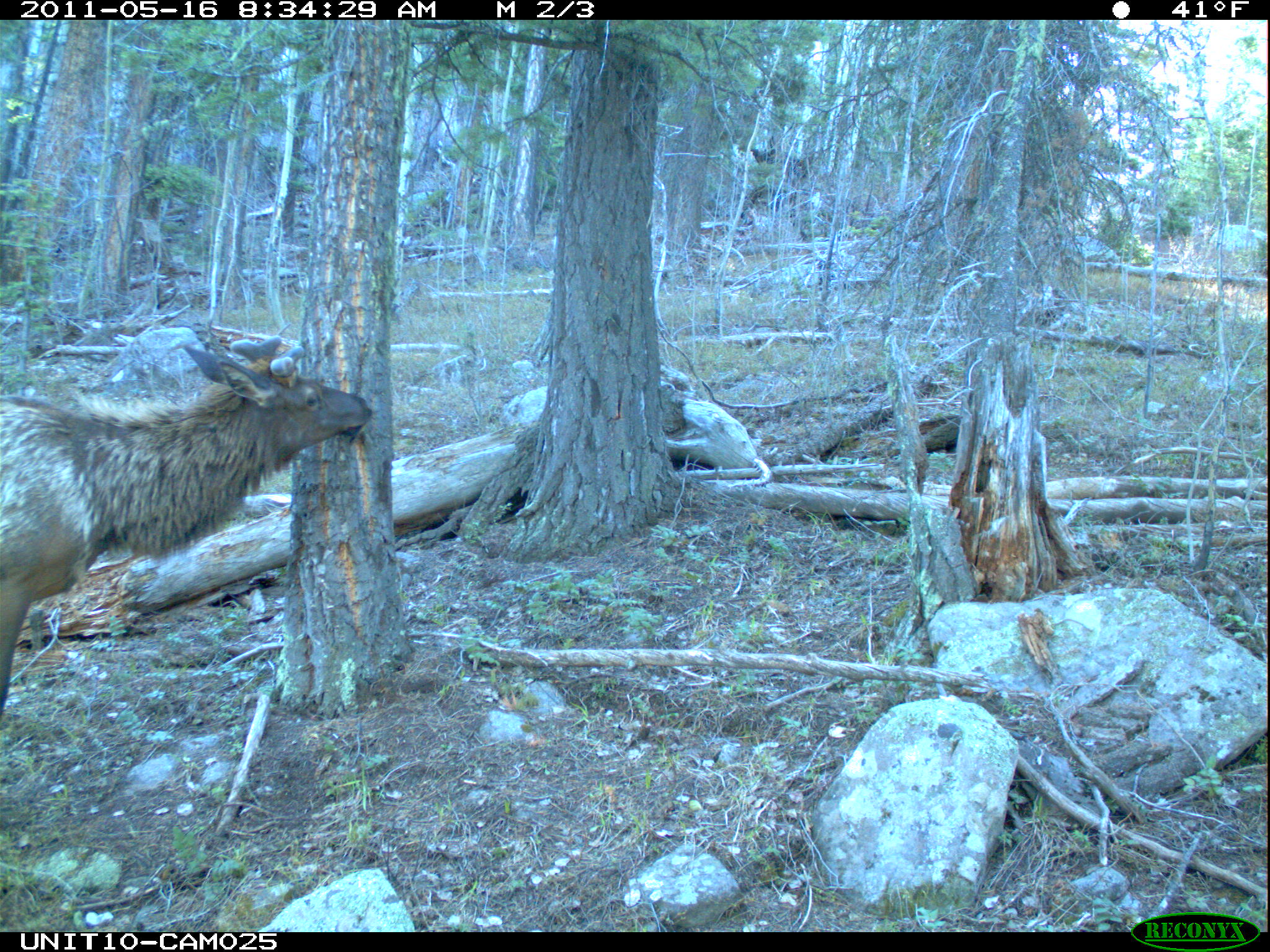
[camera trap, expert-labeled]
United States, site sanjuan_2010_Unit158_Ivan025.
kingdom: Animalia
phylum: Chordata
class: Mammalia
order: Artiodactyla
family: Cervidae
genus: Cervus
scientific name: Cervus elaphus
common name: red deer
Cervus elaphus (red deer).